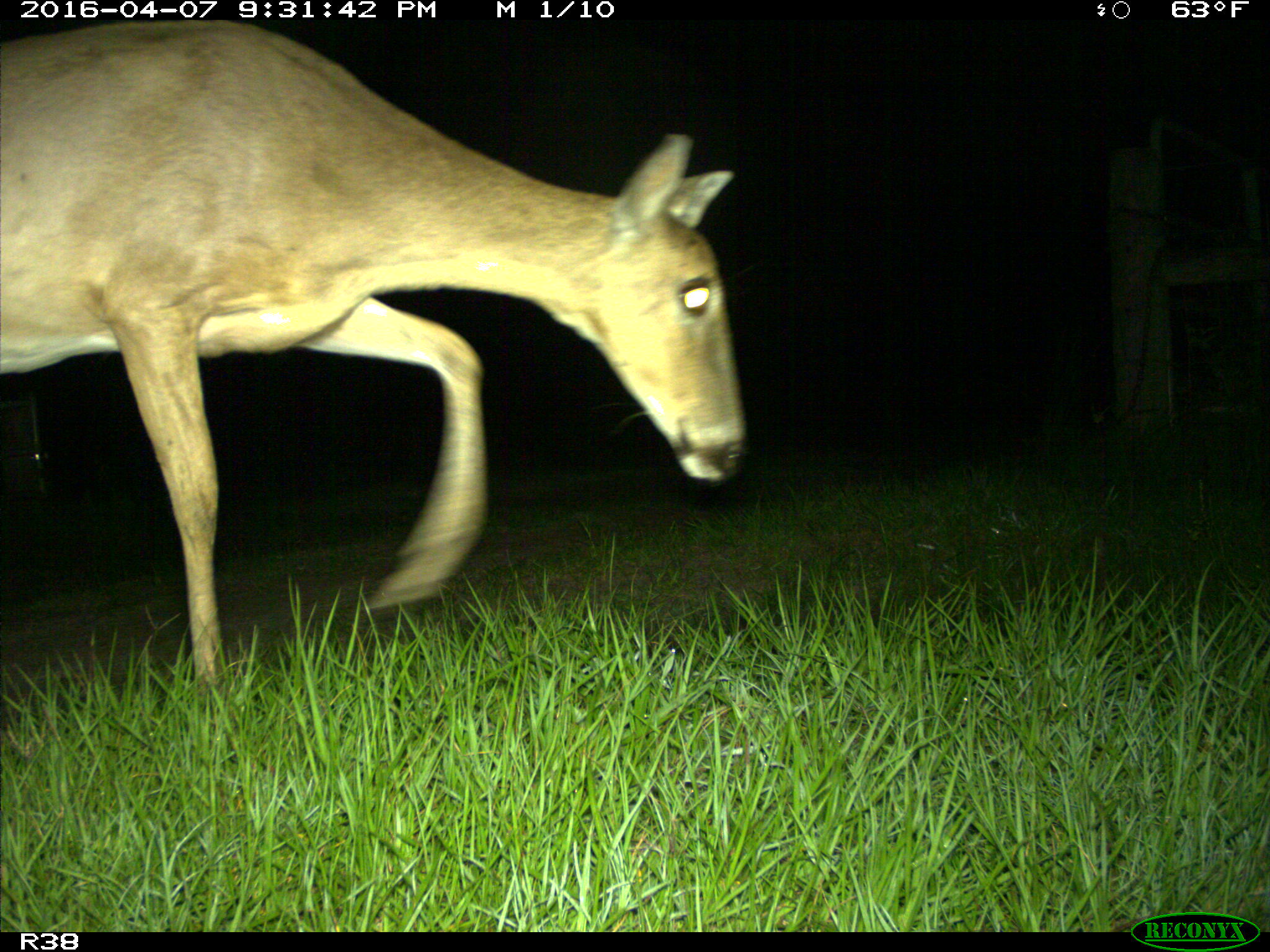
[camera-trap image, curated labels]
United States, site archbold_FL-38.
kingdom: Animalia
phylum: Chordata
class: Mammalia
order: Artiodactyla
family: Cervidae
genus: Odocoileus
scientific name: Odocoileus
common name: deer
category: unidentified deer